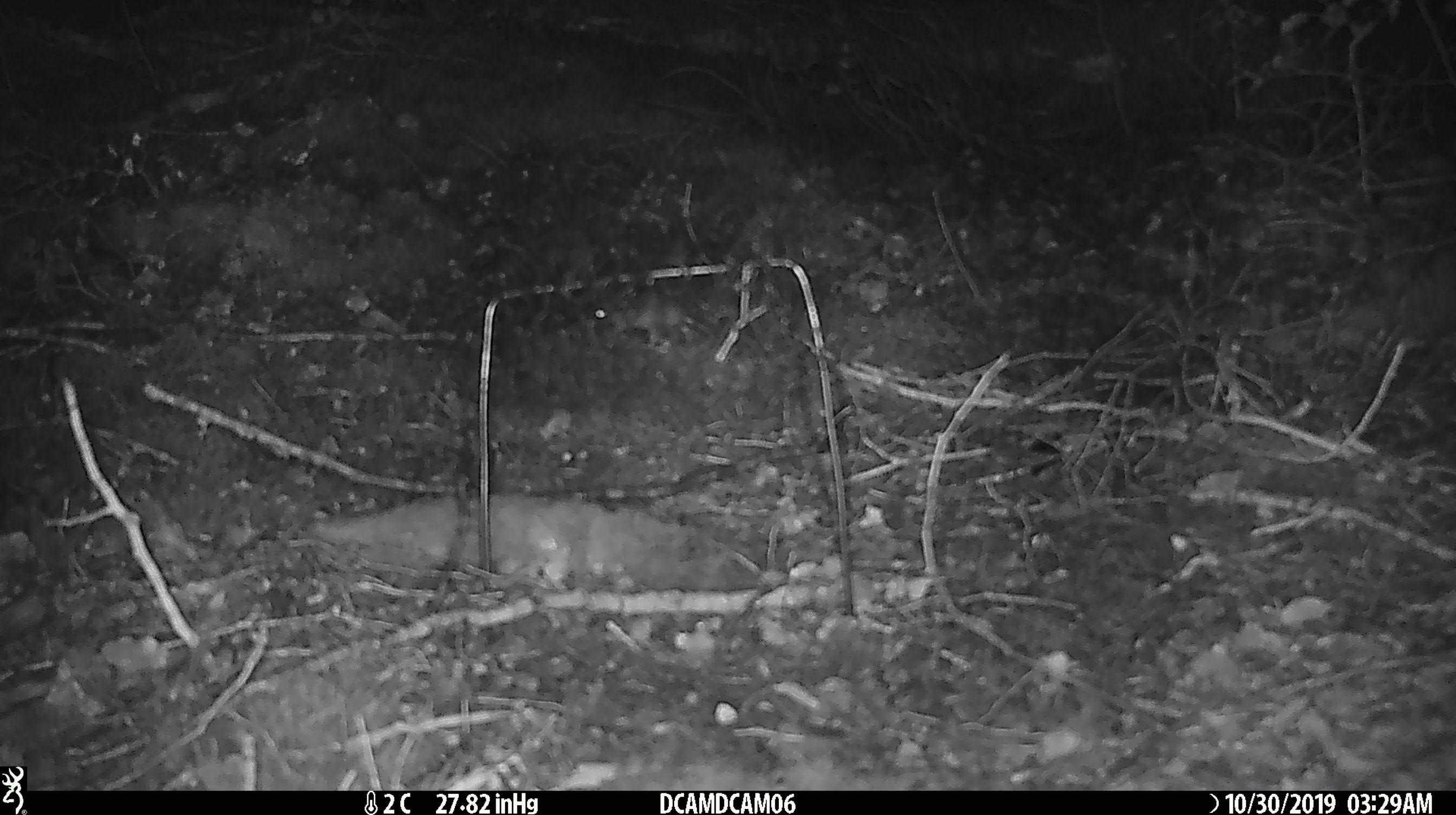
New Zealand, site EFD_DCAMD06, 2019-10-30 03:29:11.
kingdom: Animalia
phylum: Chordata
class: Mammalia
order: Rodentia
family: Muridae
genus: Mus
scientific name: Mus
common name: mouse